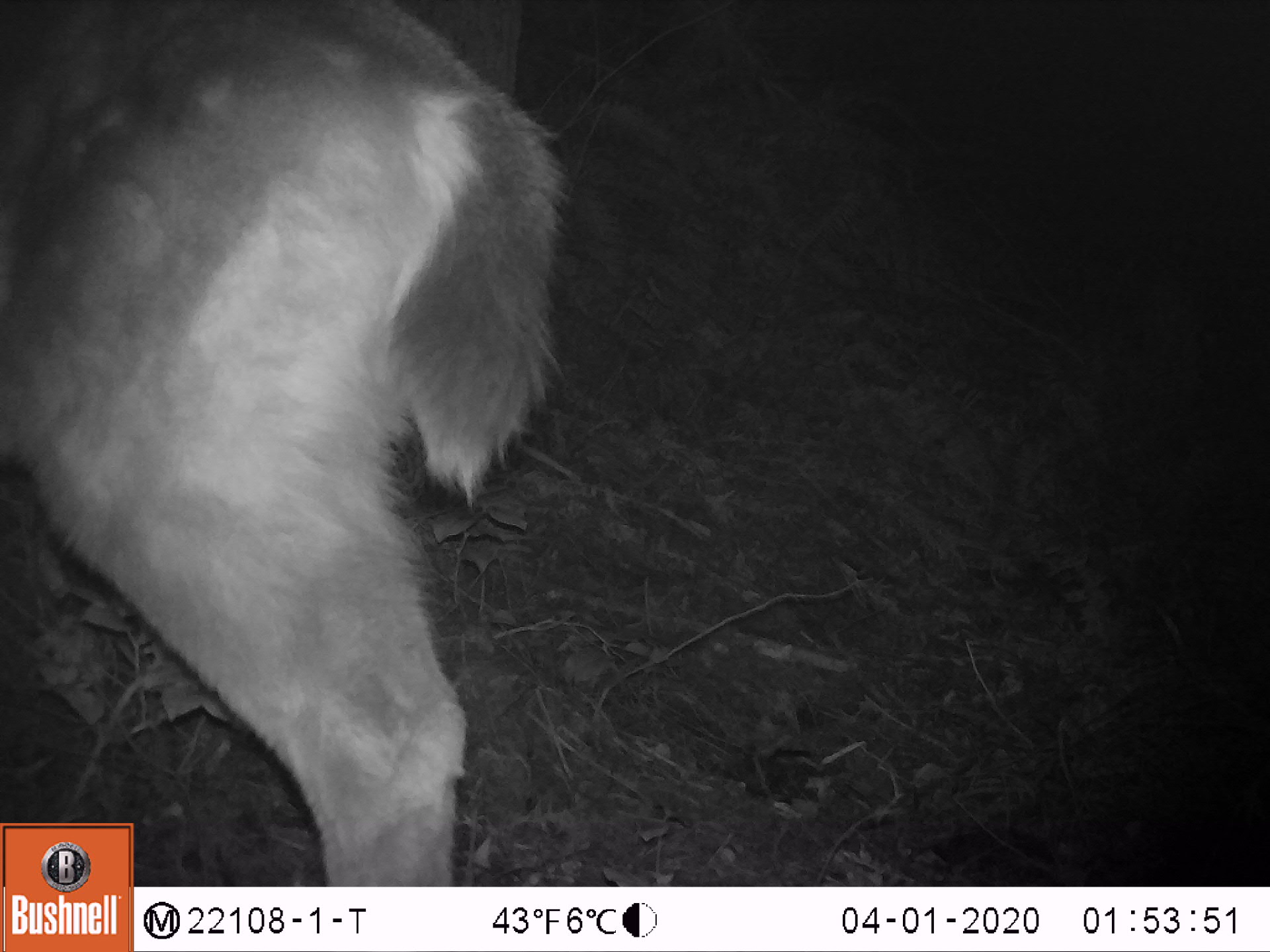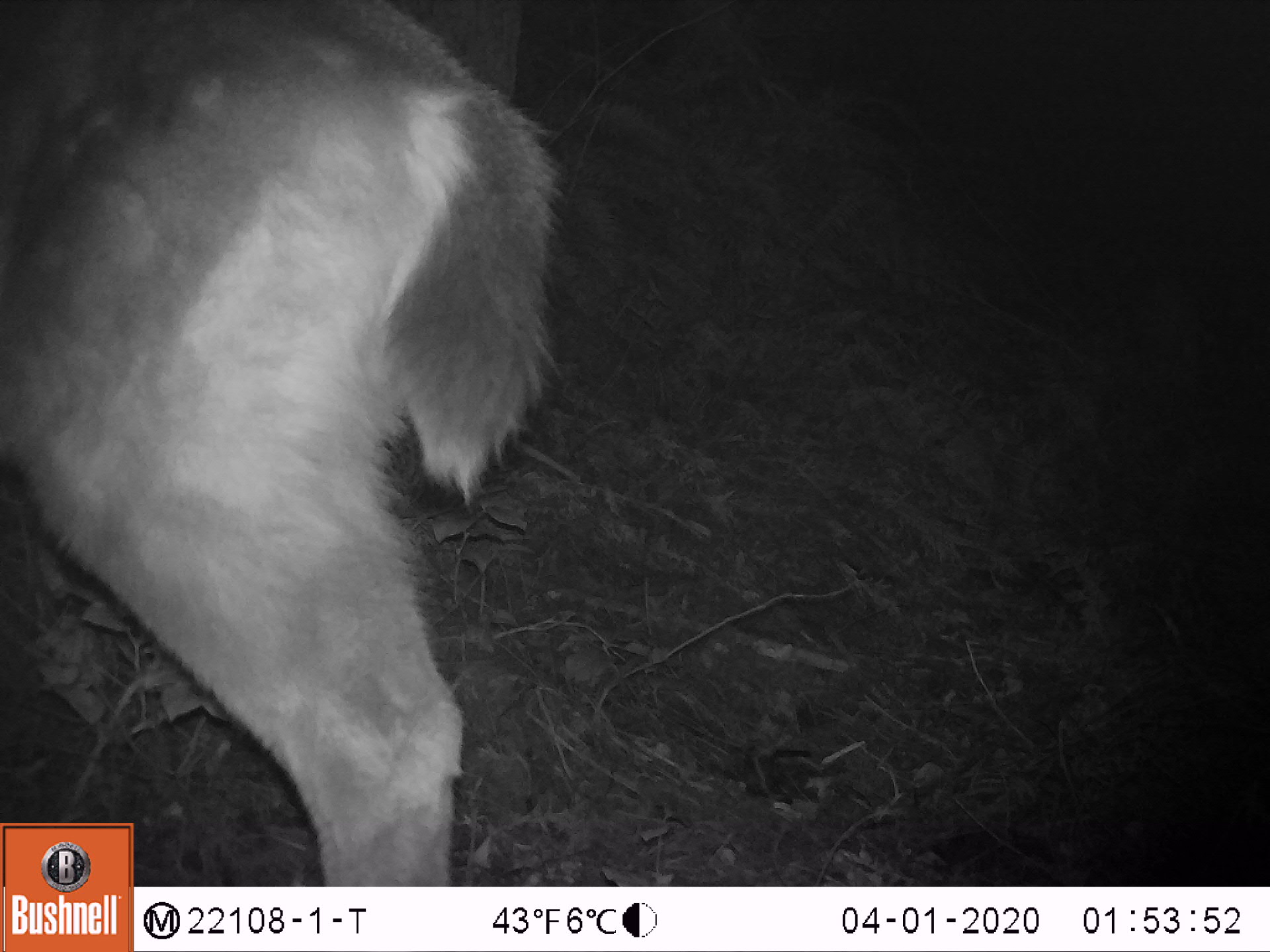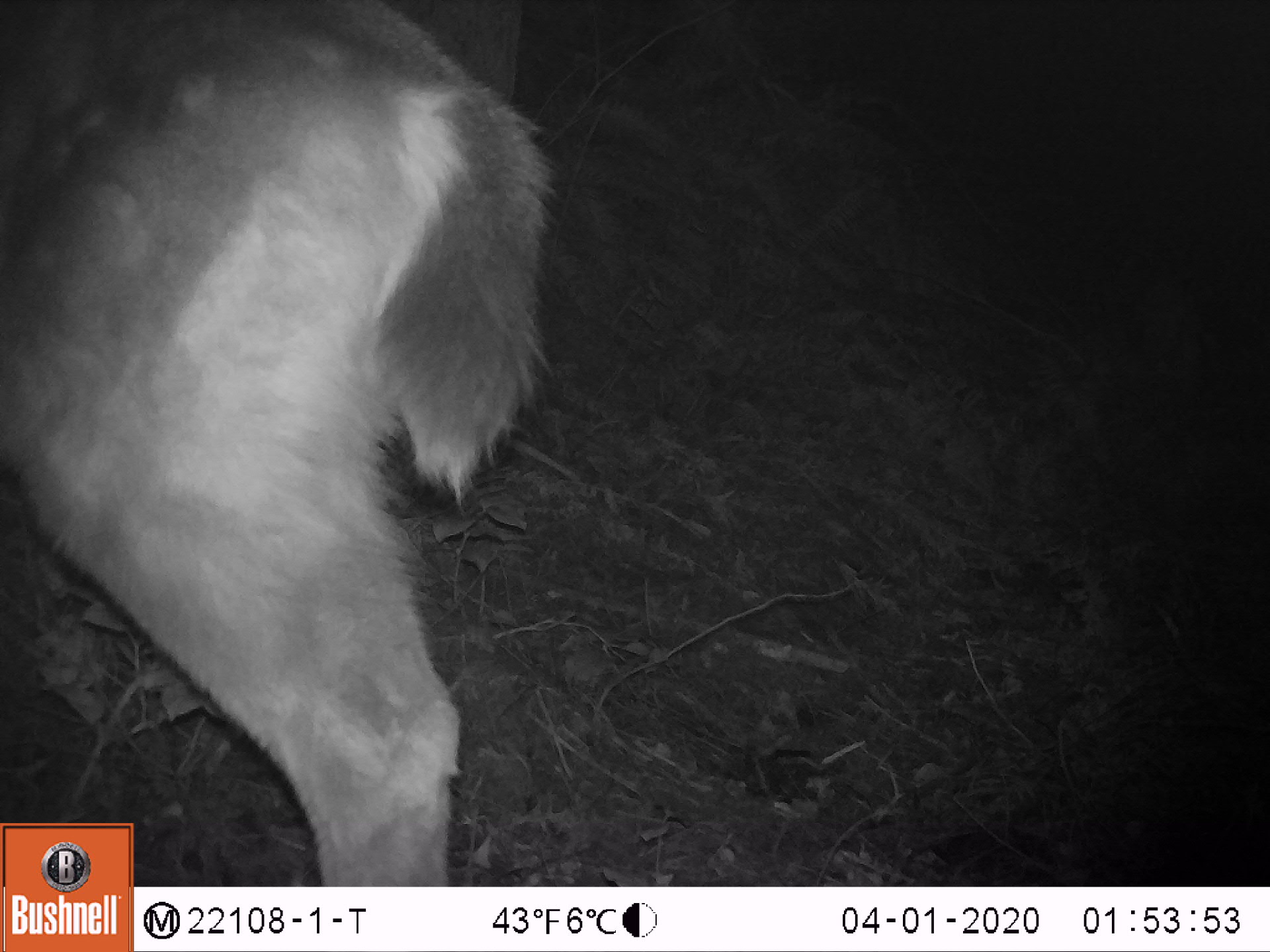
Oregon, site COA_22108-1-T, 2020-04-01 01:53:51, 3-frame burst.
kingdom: Animalia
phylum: Chordata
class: Mammalia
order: Artiodactyla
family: Cervidae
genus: Odocoileus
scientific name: Odocoileus hemionus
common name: black-tailed deer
Black-tailed deer (Odocoileus hemionus).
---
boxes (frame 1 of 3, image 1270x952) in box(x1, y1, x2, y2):
black-tailed deer: box(0, 0, 589, 821)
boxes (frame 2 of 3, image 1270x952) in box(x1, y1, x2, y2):
black-tailed deer: box(1, 0, 593, 821)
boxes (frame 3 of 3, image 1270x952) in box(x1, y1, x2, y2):
black-tailed deer: box(1, 0, 581, 819)